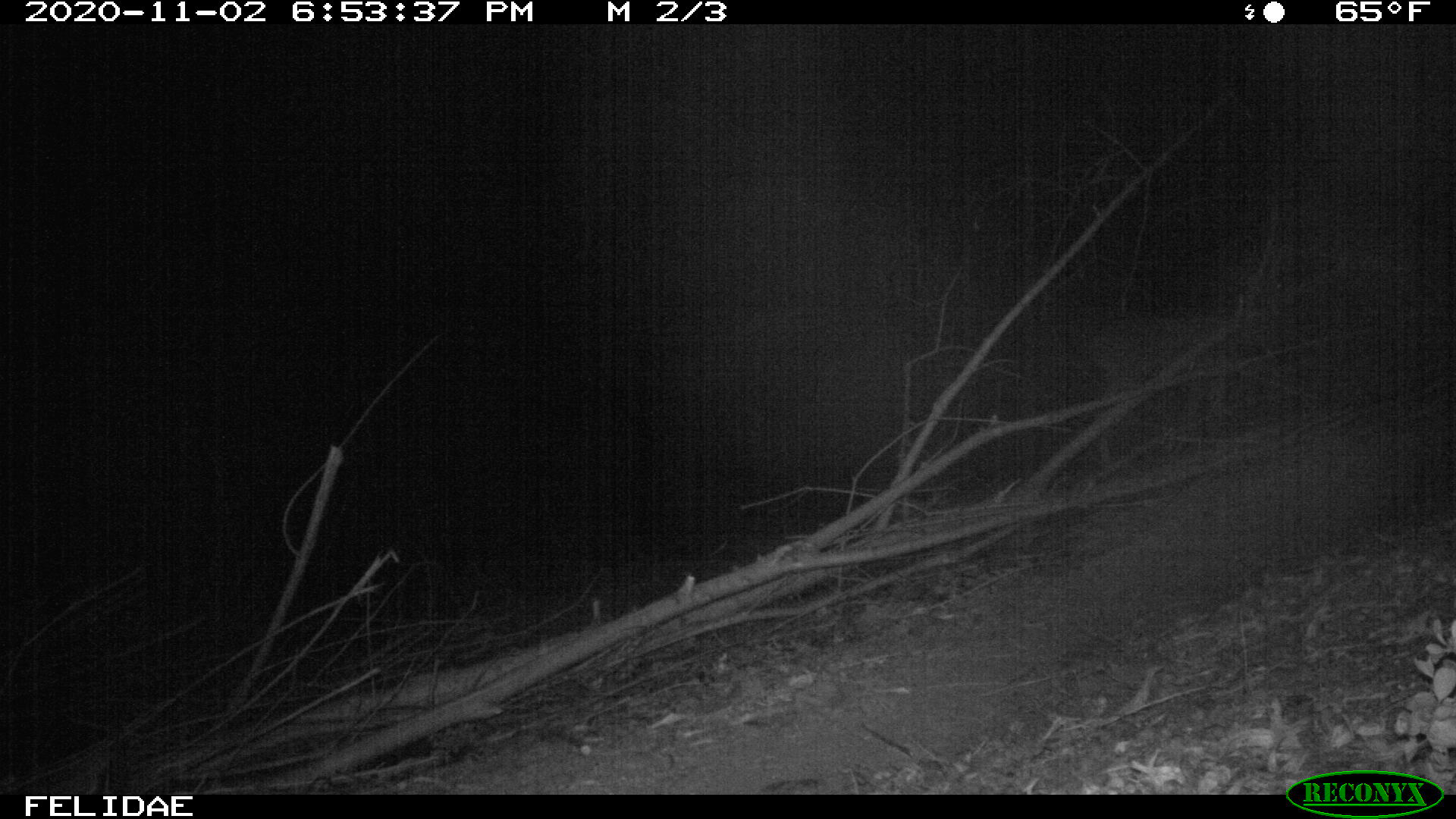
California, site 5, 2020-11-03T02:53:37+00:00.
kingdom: Animalia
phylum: Chordata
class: Mammalia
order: Artiodactyla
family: Cervidae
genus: Odocoileus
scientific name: Odocoileus hemionus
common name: mule deer